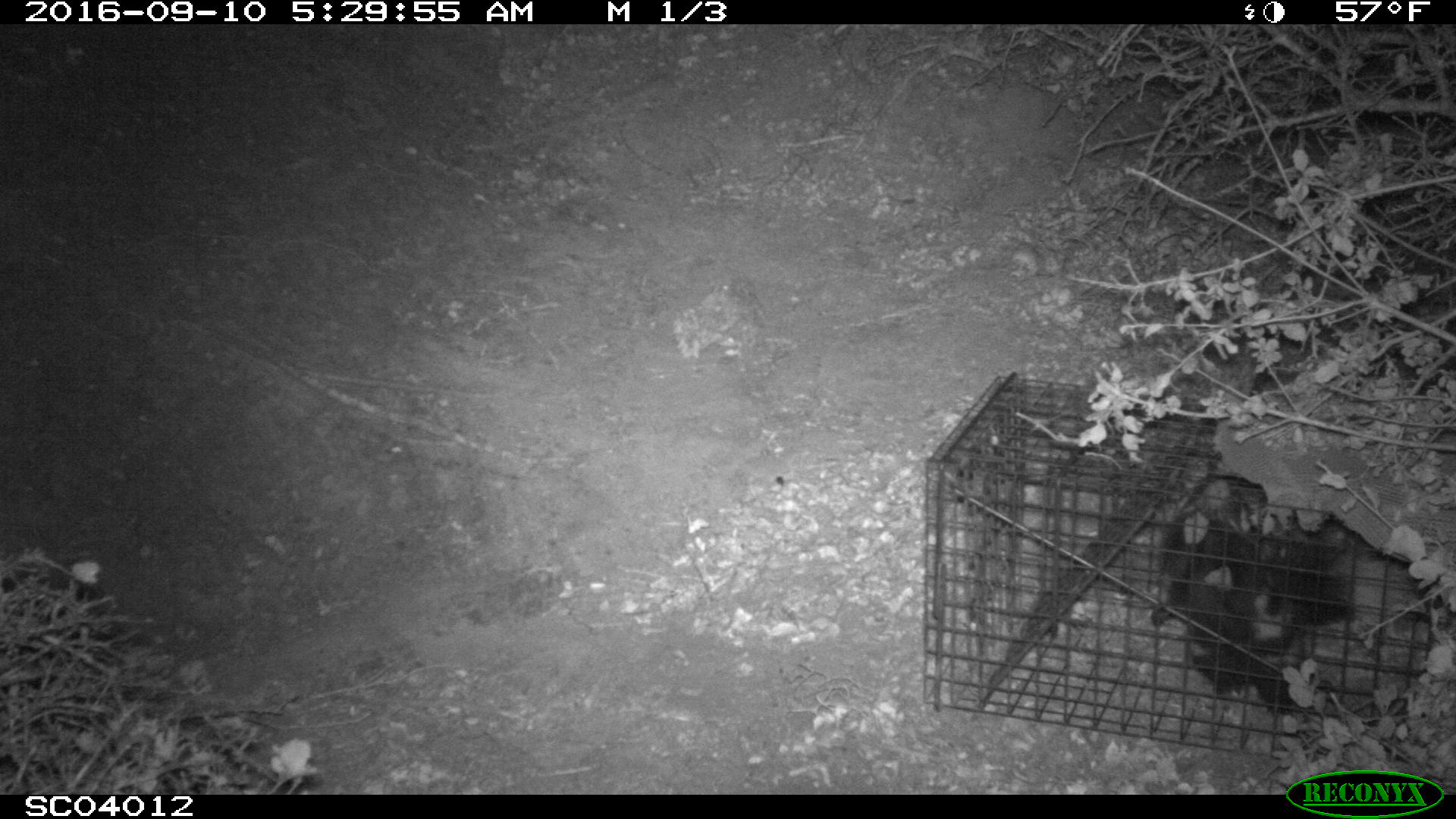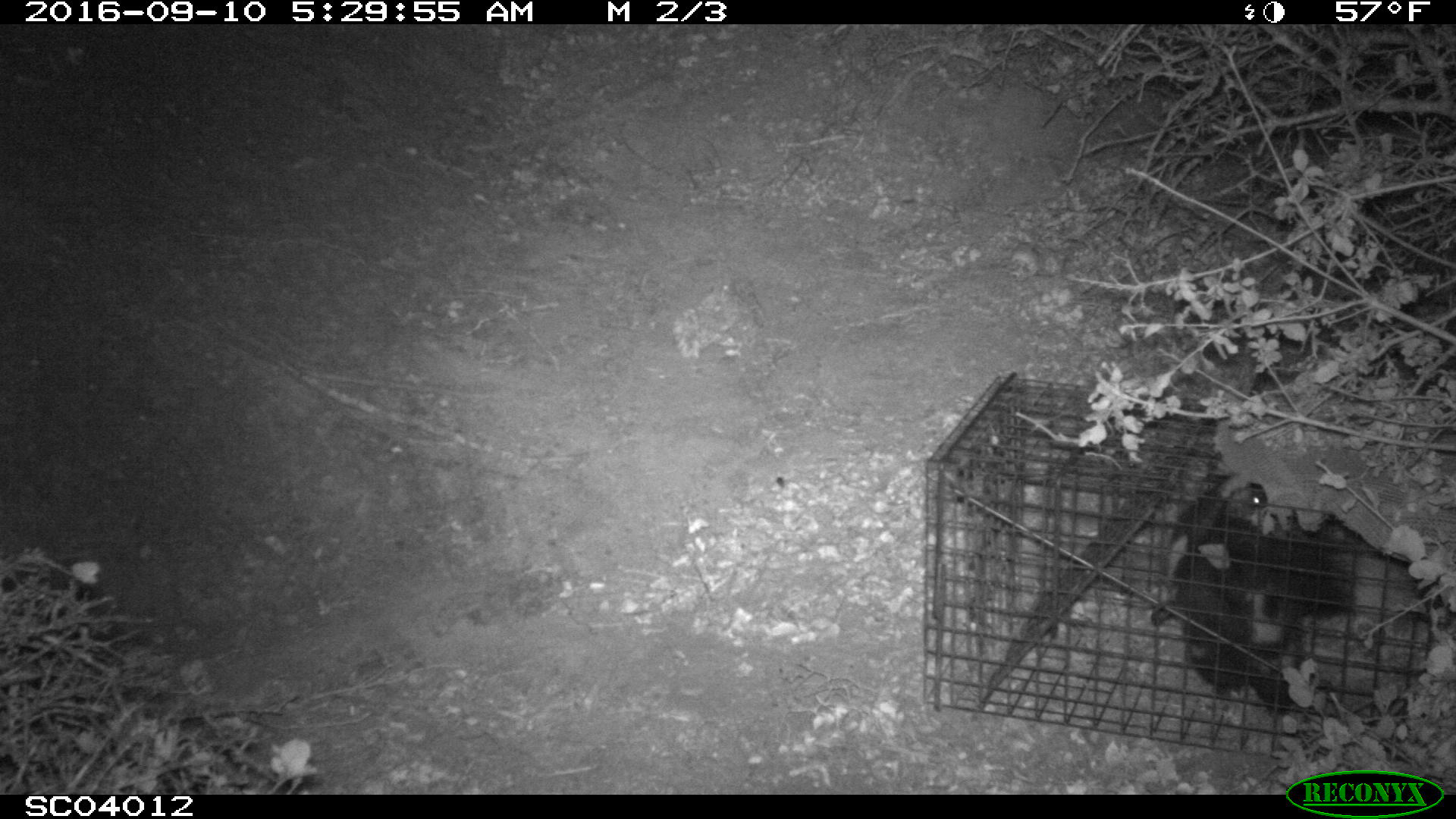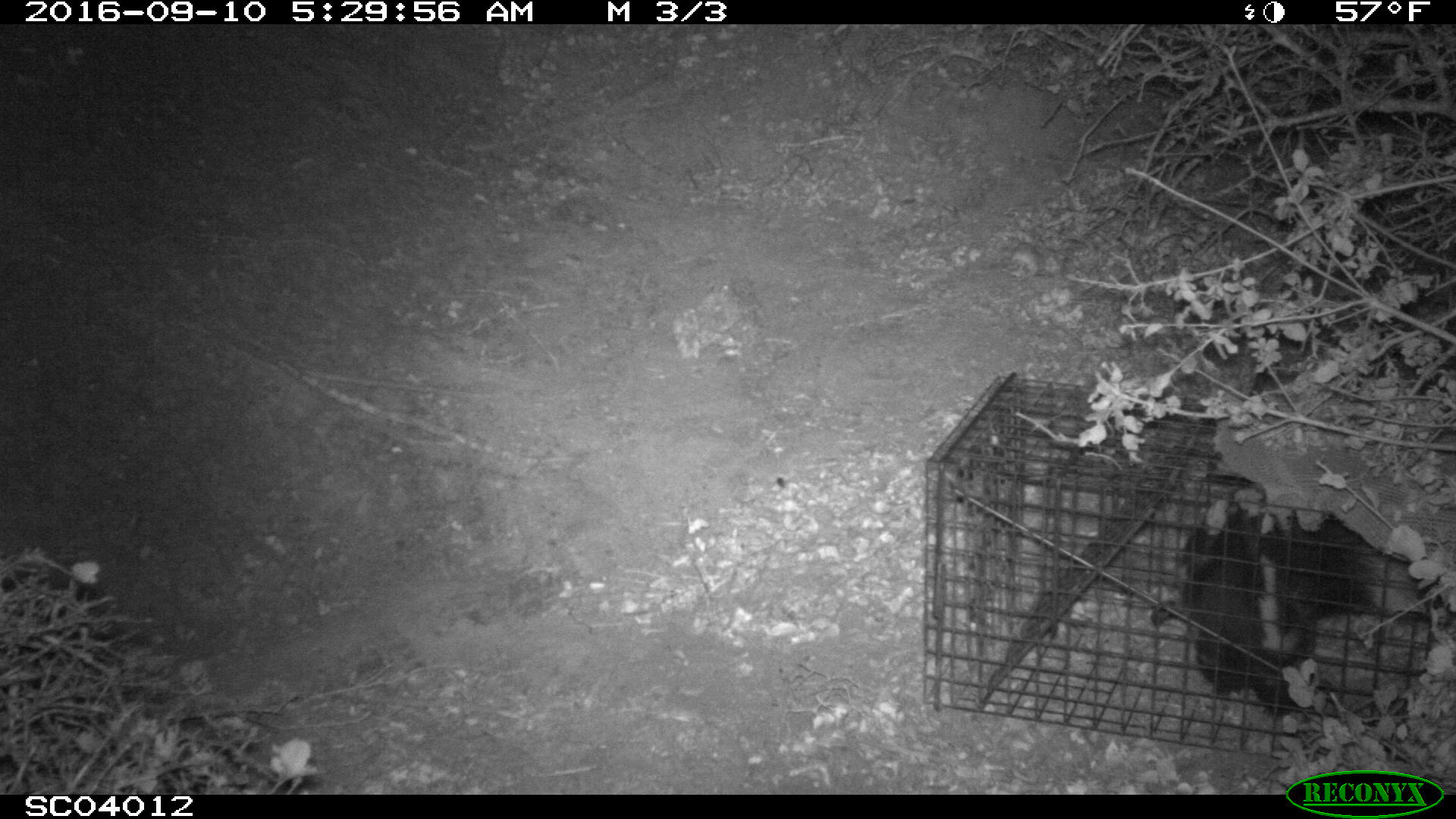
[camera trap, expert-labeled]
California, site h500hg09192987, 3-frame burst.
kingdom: Animalia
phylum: Chordata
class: Mammalia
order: Carnivora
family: Mephitidae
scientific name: Mephitidae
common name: skunk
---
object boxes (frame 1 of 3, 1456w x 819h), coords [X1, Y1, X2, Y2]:
skunk: [1149, 476, 1412, 717]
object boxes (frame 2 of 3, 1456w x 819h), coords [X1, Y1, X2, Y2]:
skunk: [1151, 474, 1425, 717]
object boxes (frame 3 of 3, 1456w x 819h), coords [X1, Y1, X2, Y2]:
skunk: [1177, 495, 1376, 716]